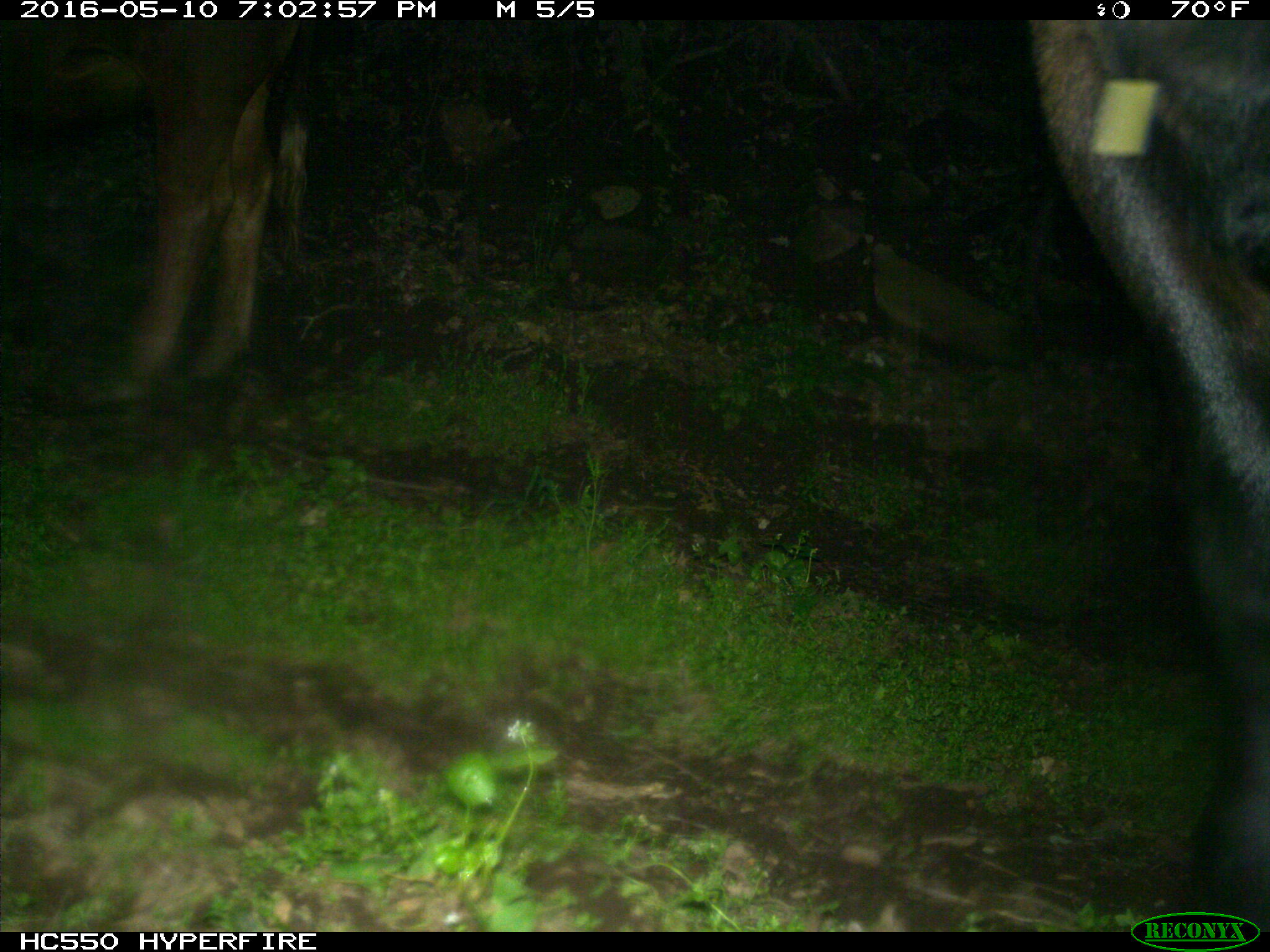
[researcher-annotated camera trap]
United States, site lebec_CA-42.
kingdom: Animalia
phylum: Chordata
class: Mammalia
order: Artiodactyla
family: Bovidae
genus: Bos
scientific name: Bos taurus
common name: domestic cow